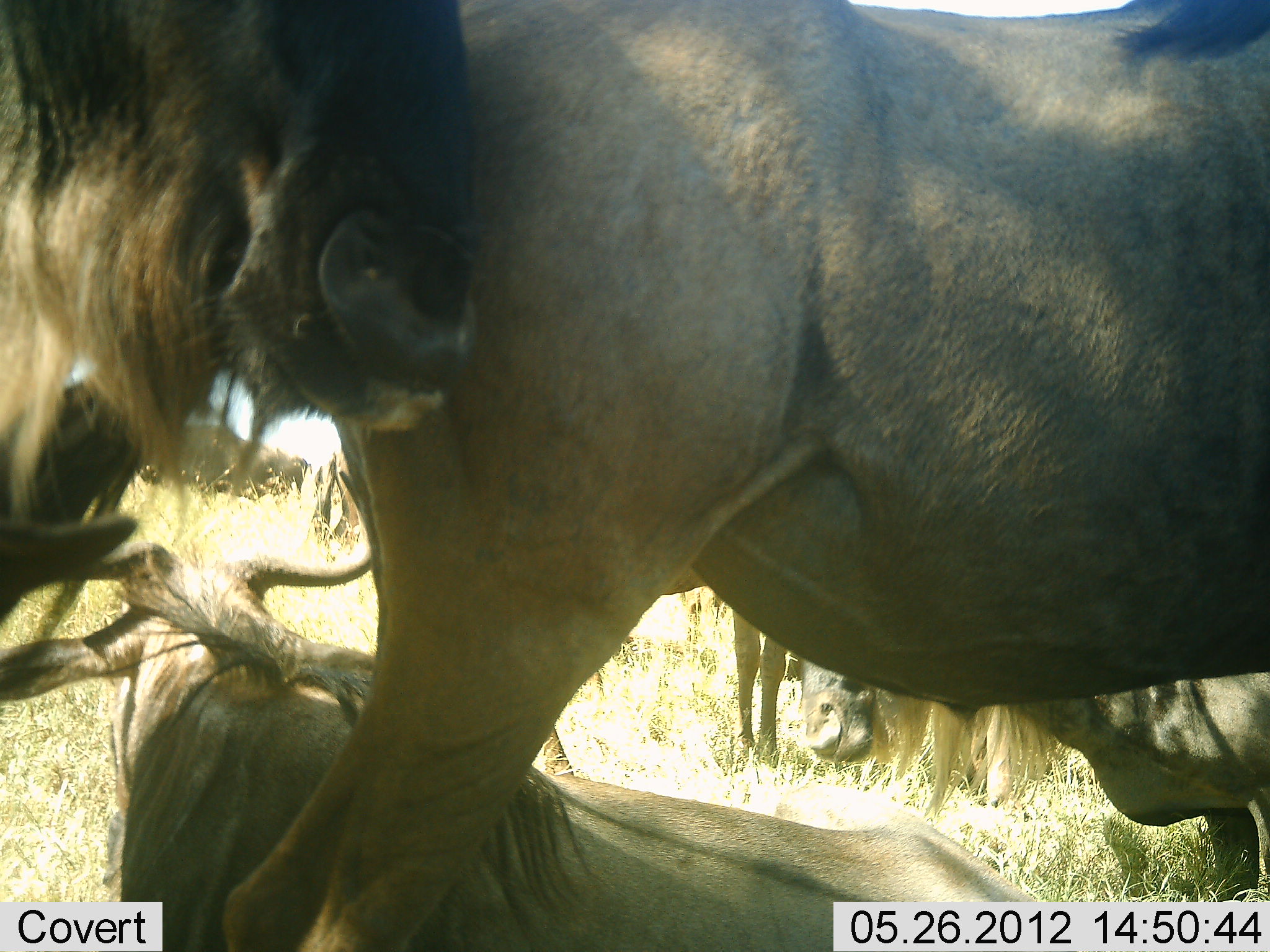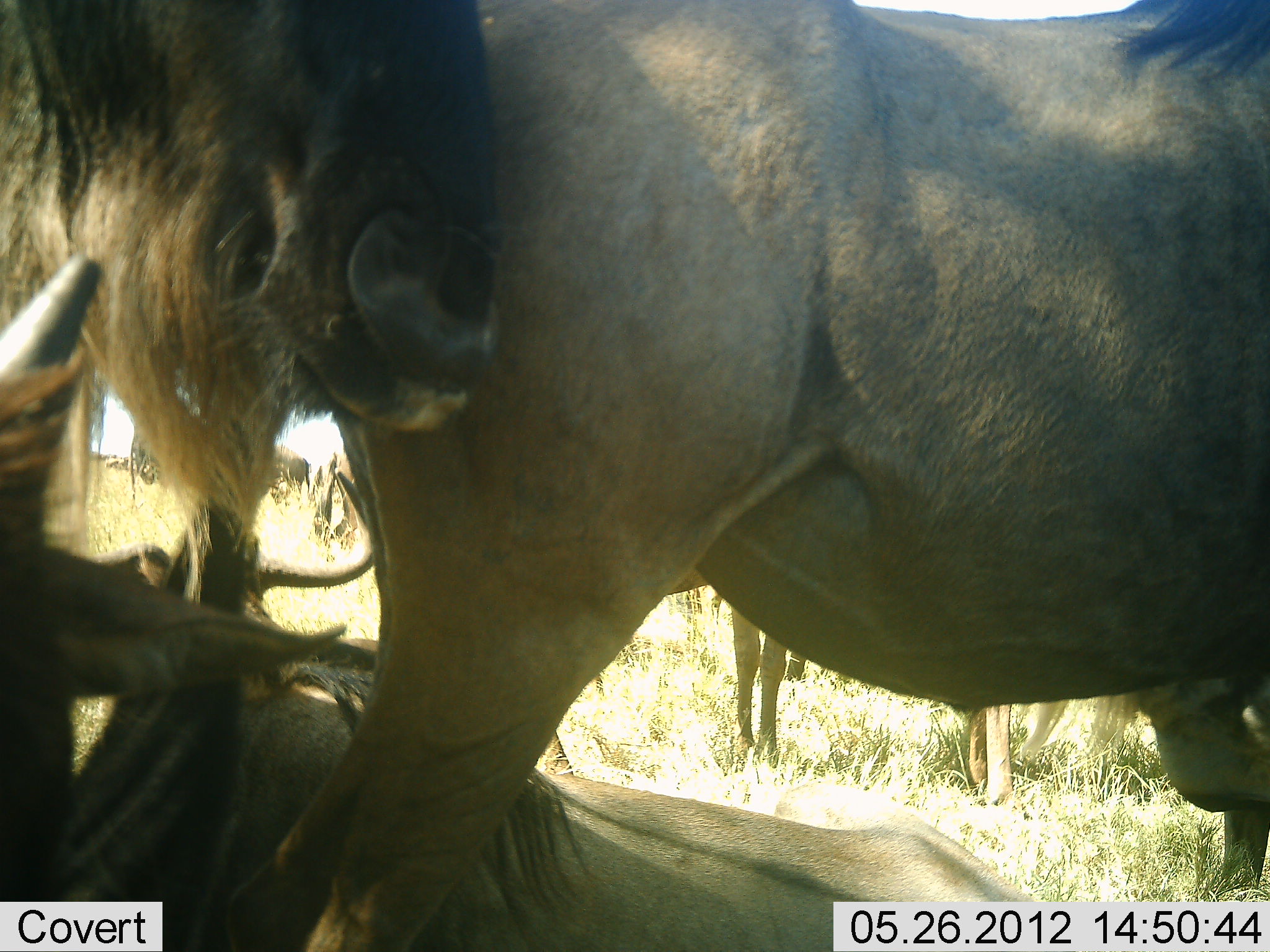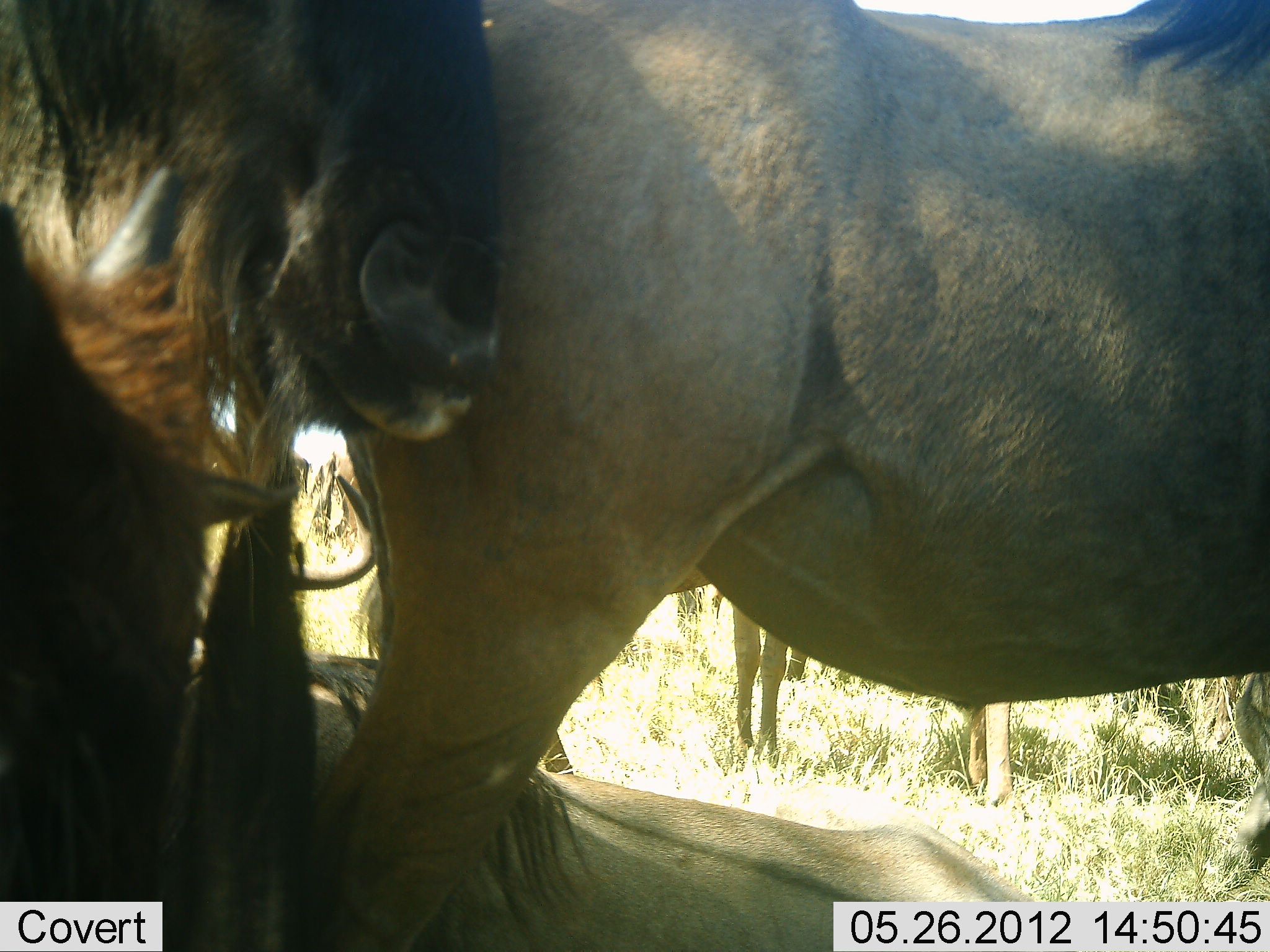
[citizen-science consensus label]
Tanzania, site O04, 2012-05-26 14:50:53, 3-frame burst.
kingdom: Animalia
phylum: Chordata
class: Mammalia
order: Artiodactyla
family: Bovidae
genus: Connochaetes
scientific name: Connochaetes taurinus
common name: blue wildebeest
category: wildebeest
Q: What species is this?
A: Wildebeest (blue wildebeest) (Connochaetes taurinus).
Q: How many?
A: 6.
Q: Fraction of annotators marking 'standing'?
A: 90%.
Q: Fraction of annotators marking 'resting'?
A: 80%.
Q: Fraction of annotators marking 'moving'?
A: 10%.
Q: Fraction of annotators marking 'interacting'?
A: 0%.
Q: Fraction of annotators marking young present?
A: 10%.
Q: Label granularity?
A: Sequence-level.